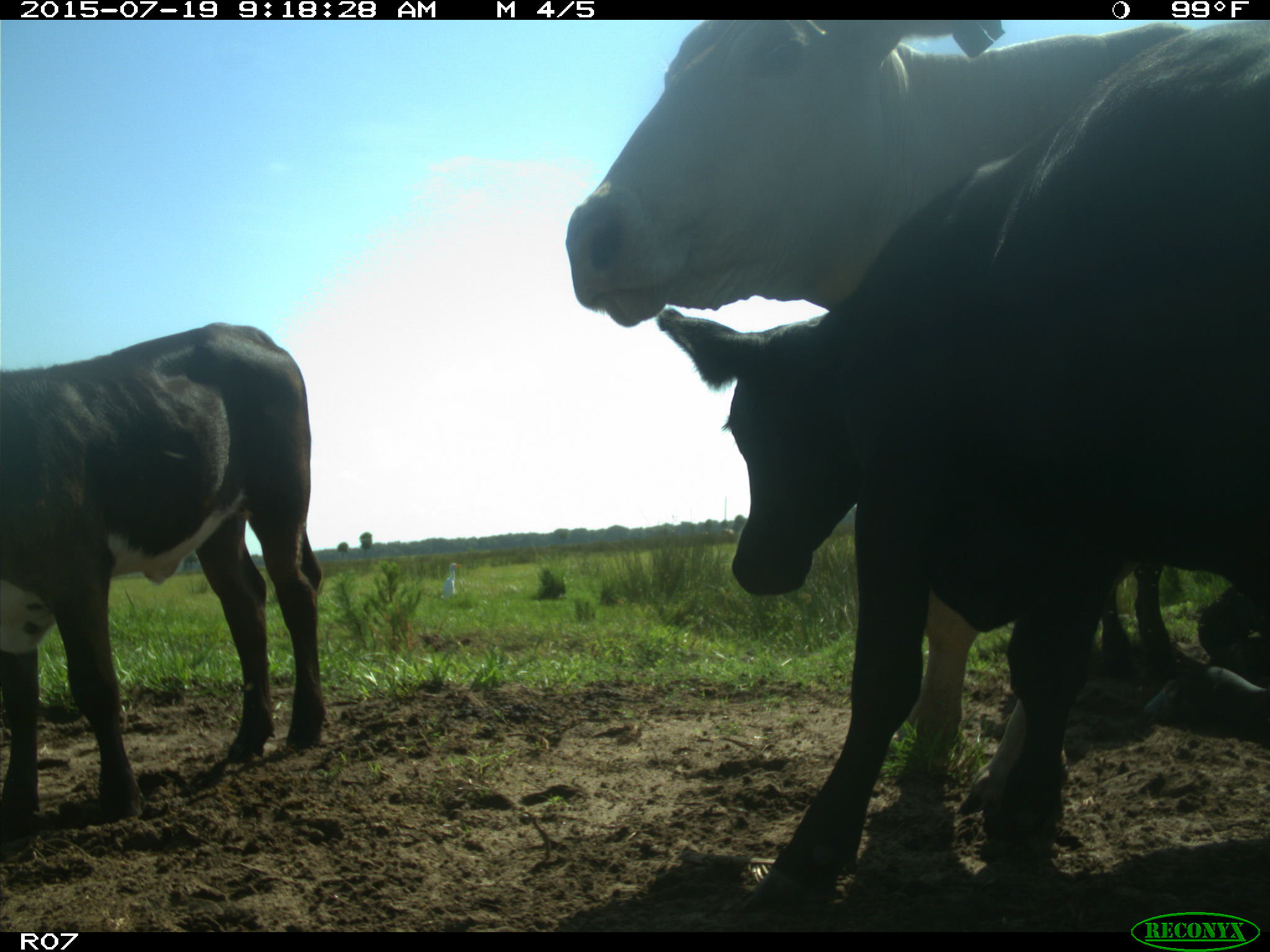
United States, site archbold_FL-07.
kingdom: Animalia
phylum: Chordata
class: Mammalia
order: Artiodactyla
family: Bovidae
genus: Bos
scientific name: Bos taurus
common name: domestic cow